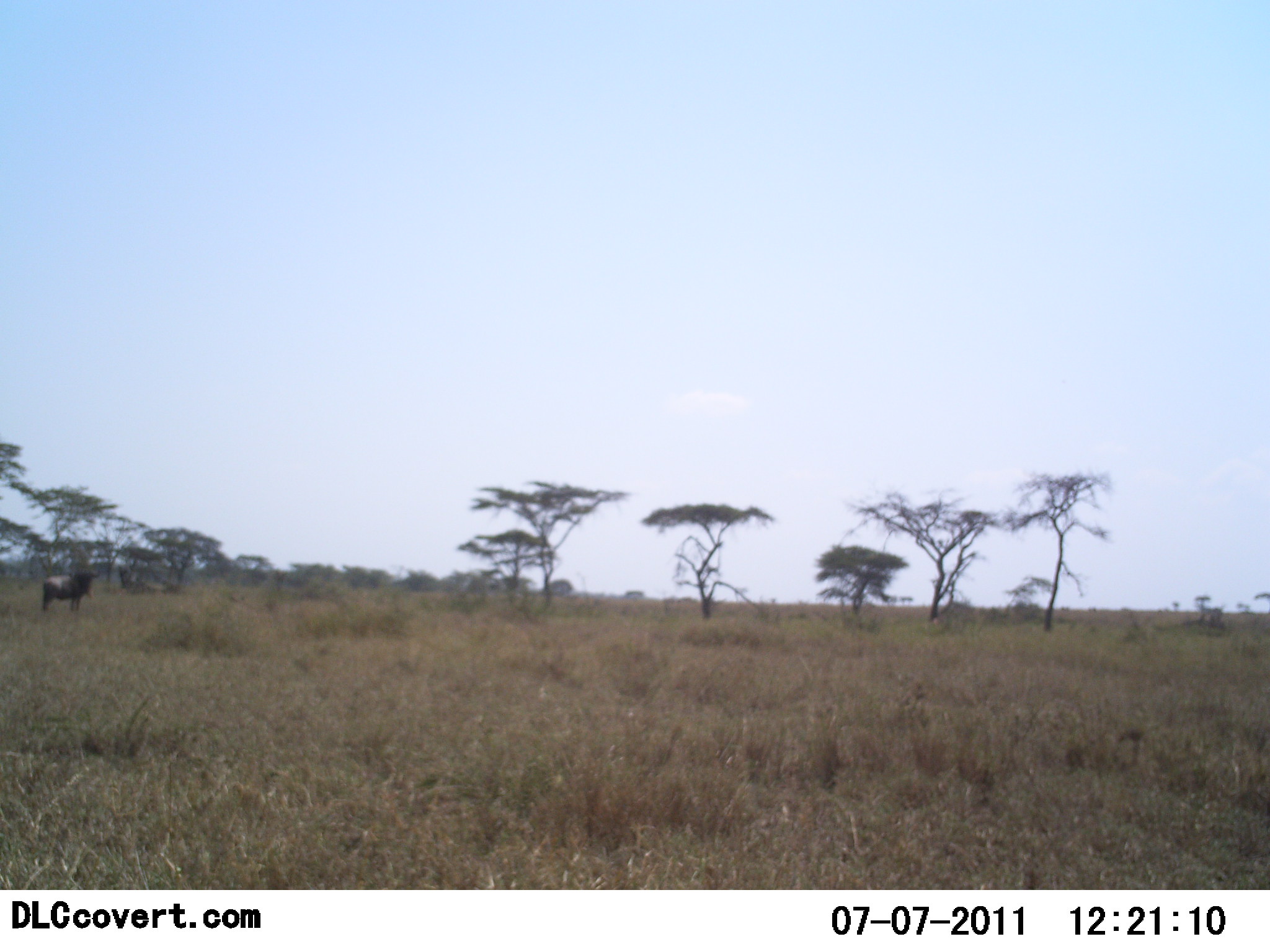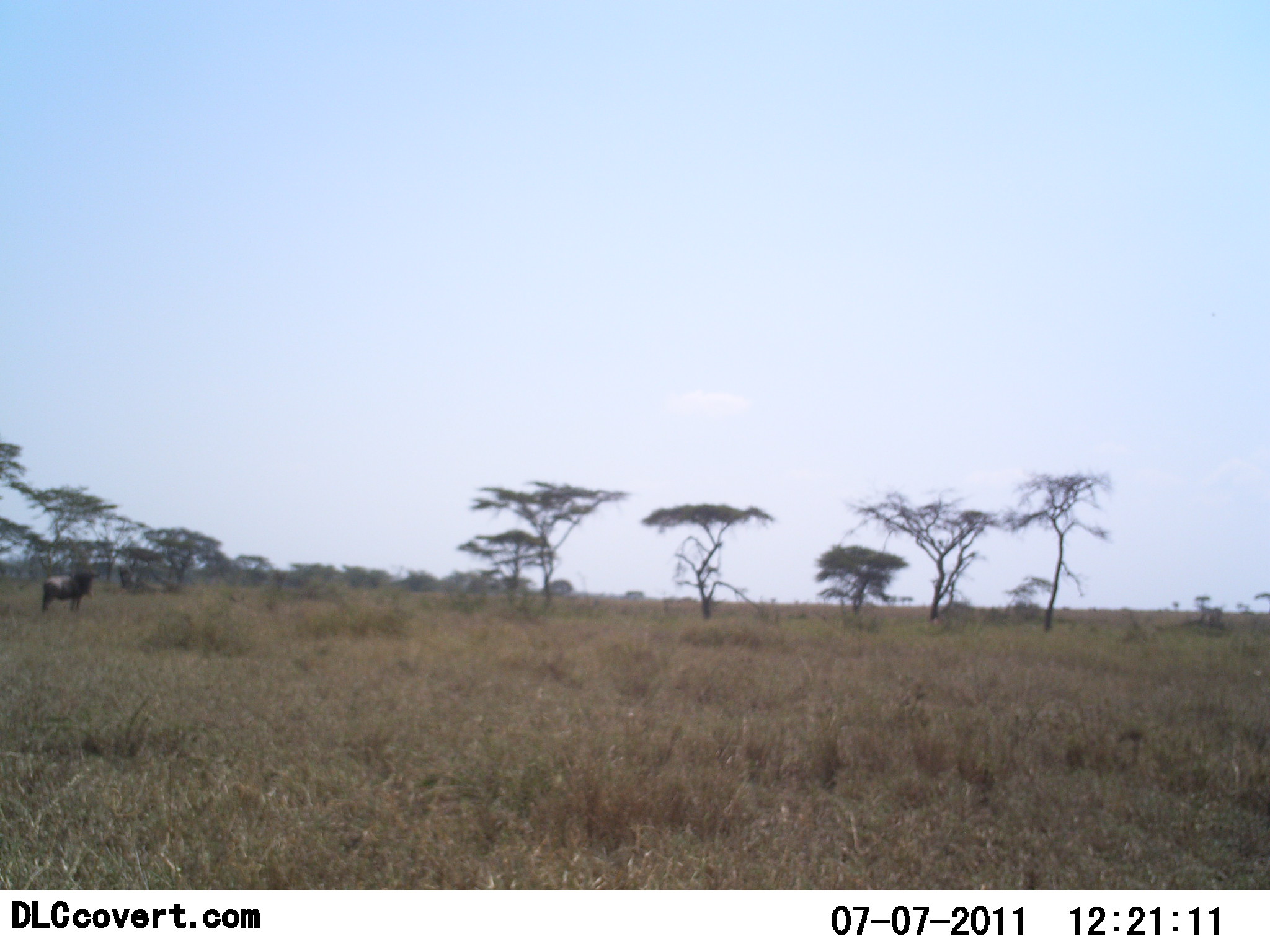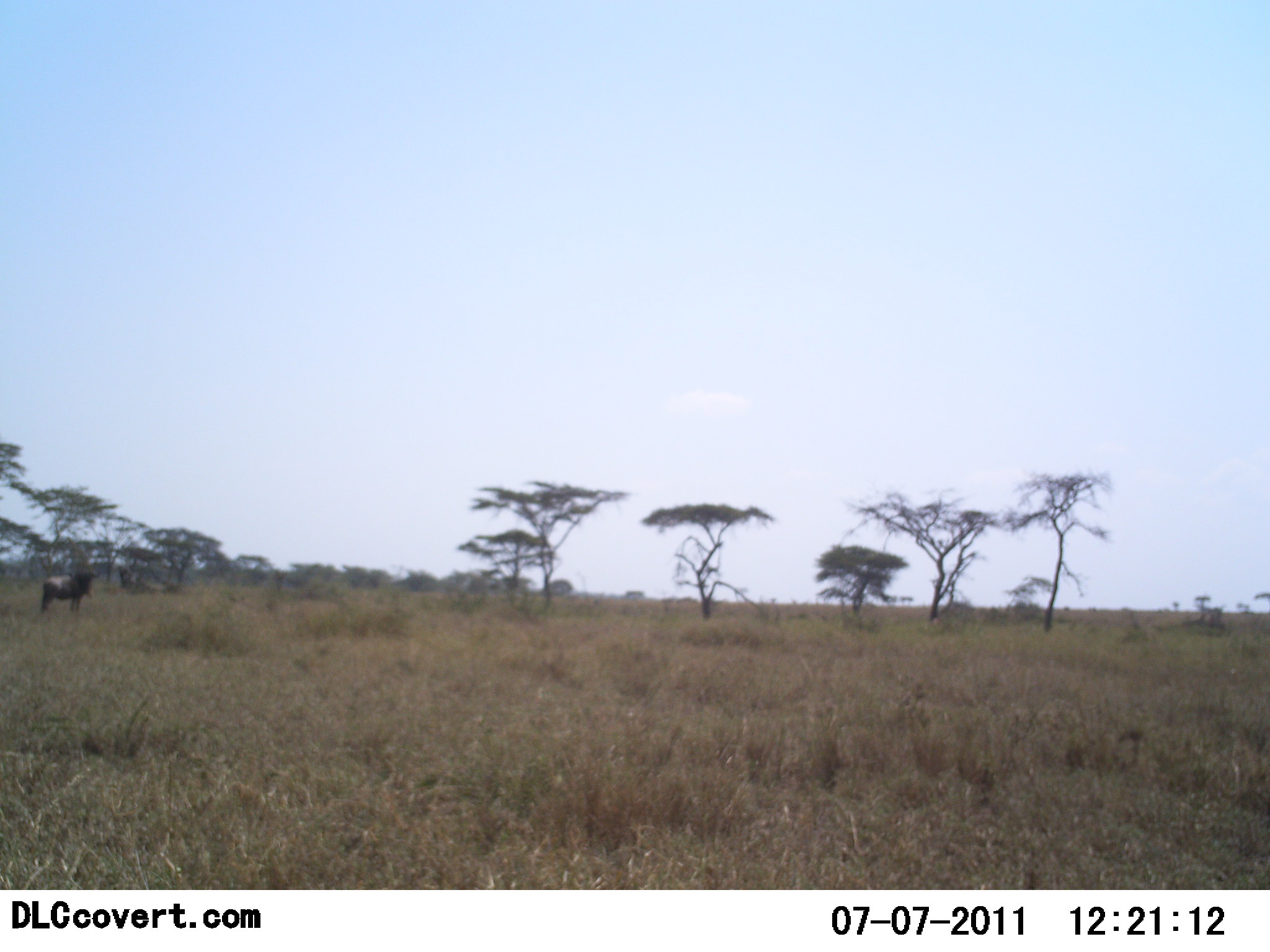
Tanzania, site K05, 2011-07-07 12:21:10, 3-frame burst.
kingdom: Animalia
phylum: Chordata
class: Mammalia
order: Artiodactyla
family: Bovidae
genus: Connochaetes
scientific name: Connochaetes taurinus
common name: blue wildebeest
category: wildebeest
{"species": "wildebeest (blue wildebeest) (Connochaetes taurinus)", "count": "1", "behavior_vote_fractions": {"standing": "100%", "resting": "0%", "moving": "0%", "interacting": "0%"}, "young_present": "0%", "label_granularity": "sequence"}